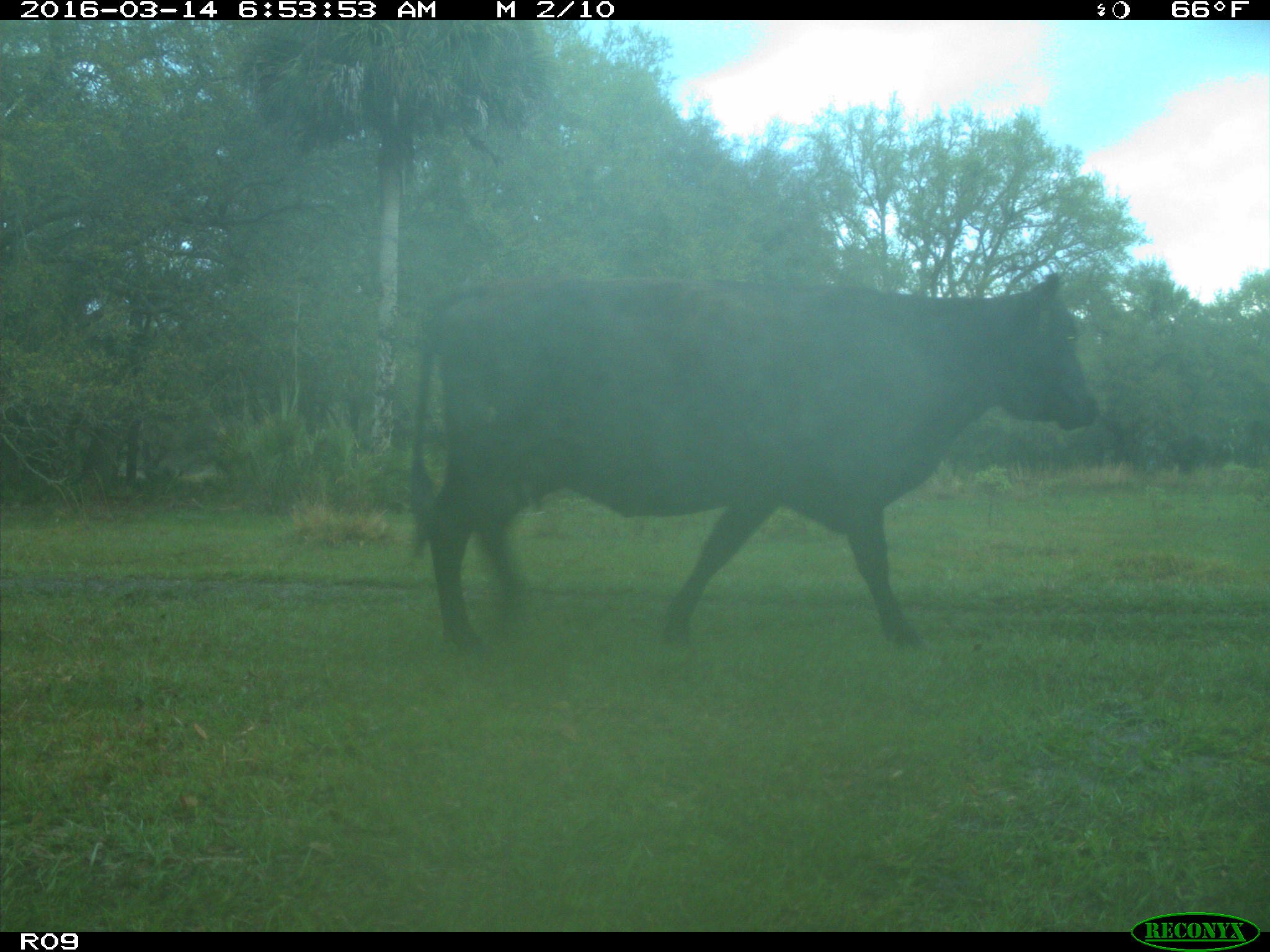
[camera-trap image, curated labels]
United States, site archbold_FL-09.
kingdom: Animalia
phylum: Chordata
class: Mammalia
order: Artiodactyla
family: Bovidae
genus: Bos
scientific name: Bos taurus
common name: domestic cow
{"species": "Bos taurus (domestic cow)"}